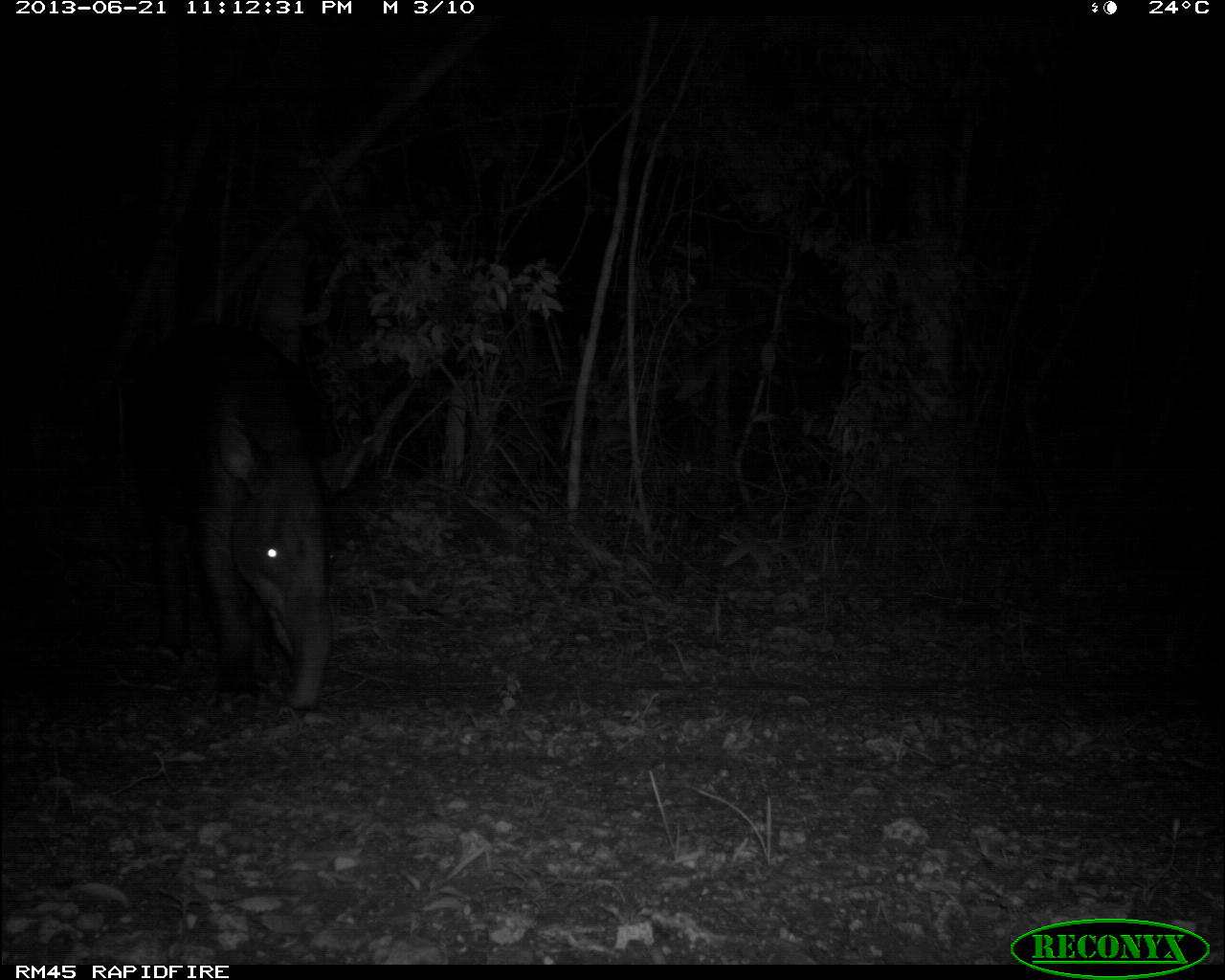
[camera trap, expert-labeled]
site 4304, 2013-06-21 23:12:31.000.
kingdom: Animalia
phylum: Chordata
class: Mammalia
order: Perissodactyla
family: Tapiridae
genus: Tapirus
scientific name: Tapirus bairdii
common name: baird's tapir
Tapirus bairdii (baird's tapir), count 1, sex male.